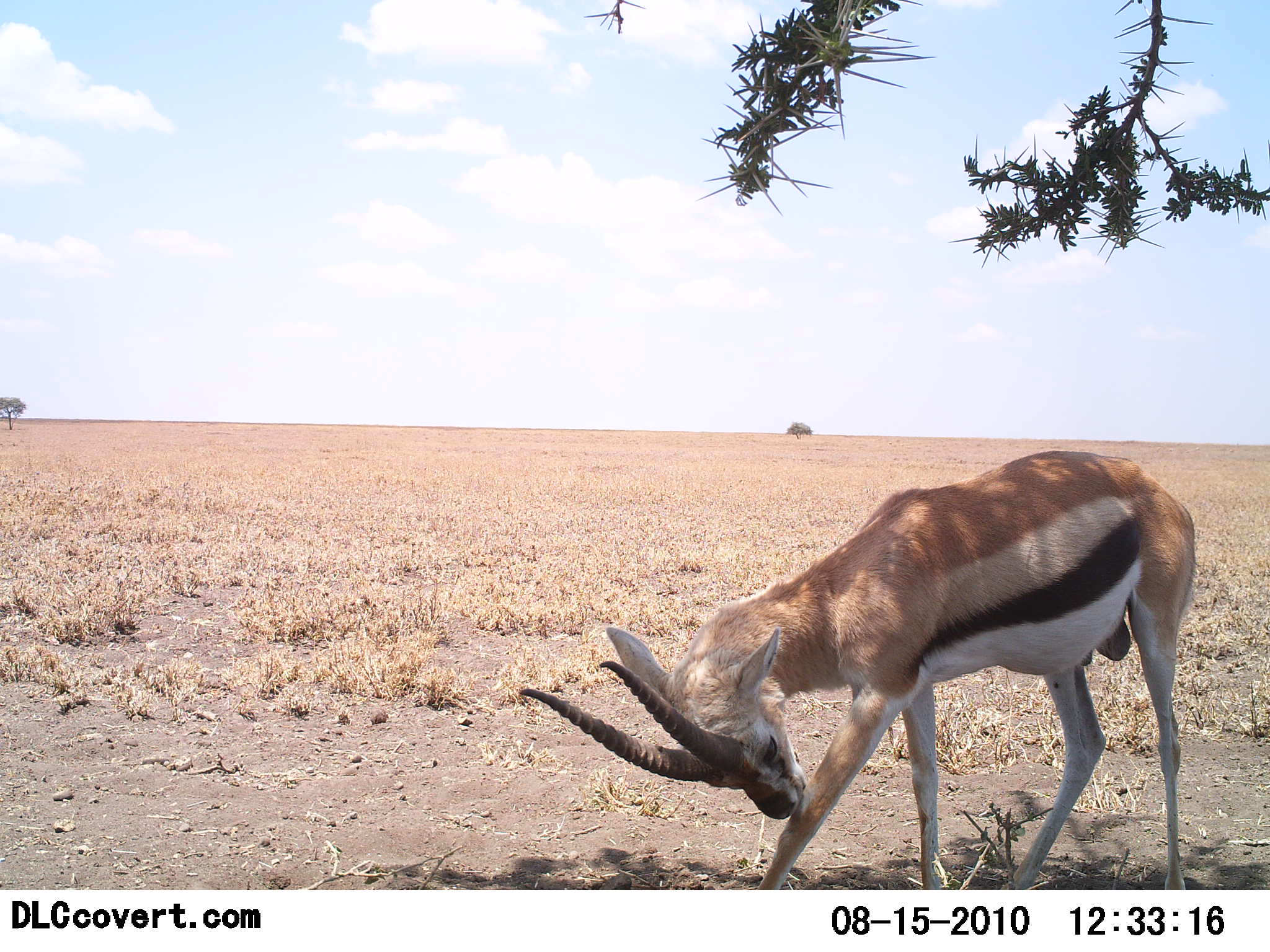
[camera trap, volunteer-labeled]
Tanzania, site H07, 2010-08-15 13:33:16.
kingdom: Animalia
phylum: Chordata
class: Mammalia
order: Artiodactyla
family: Bovidae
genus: Eudorcas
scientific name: Eudorcas thomsonii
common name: thomson's gazelle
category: gazellethomsons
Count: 1.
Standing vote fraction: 93%.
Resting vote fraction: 7%.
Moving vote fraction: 0%.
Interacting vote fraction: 7%.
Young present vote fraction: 0%.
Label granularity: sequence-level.